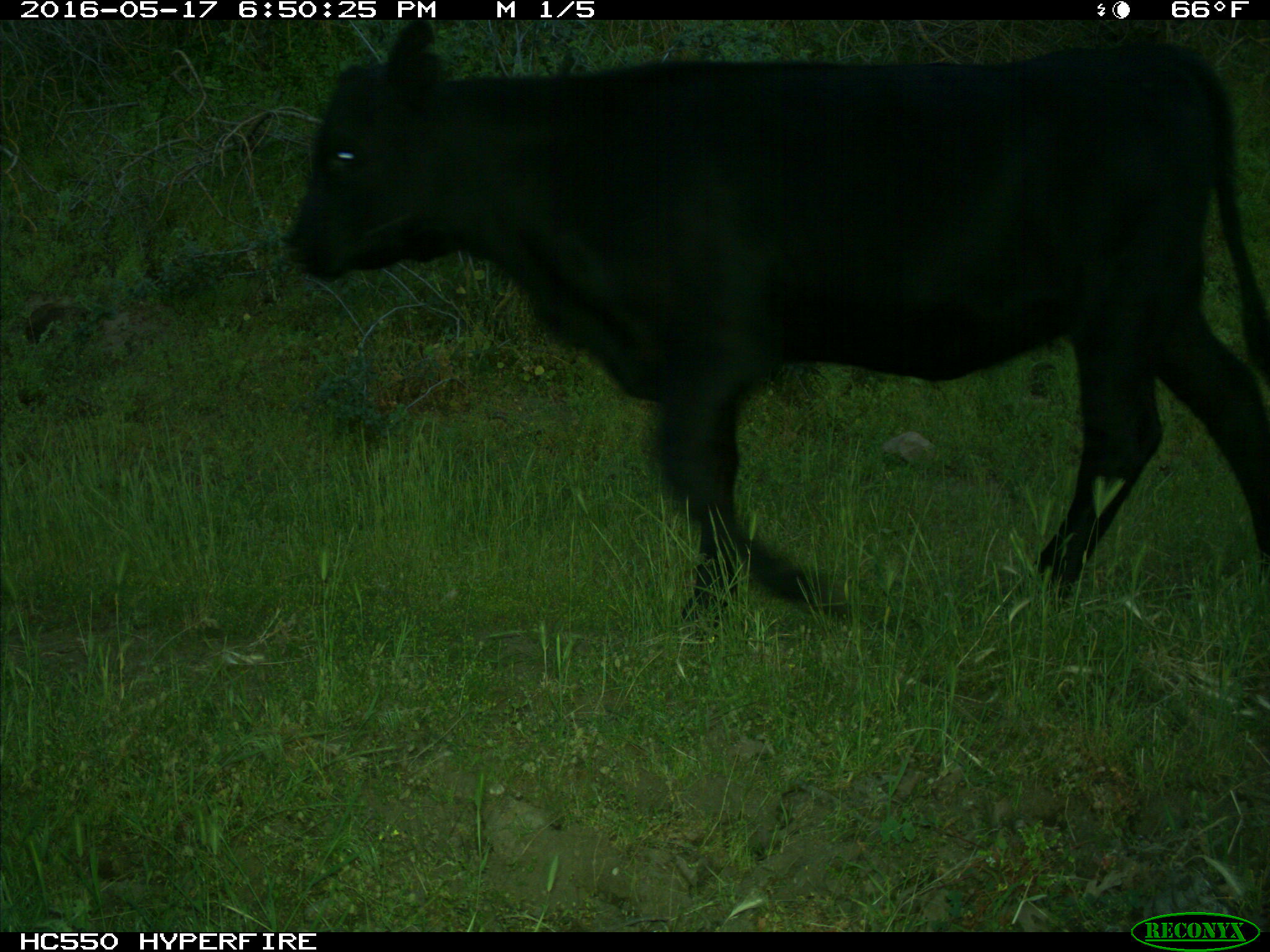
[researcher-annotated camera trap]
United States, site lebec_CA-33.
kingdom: Animalia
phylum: Chordata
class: Mammalia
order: Artiodactyla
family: Bovidae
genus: Bos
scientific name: Bos taurus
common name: domestic cow